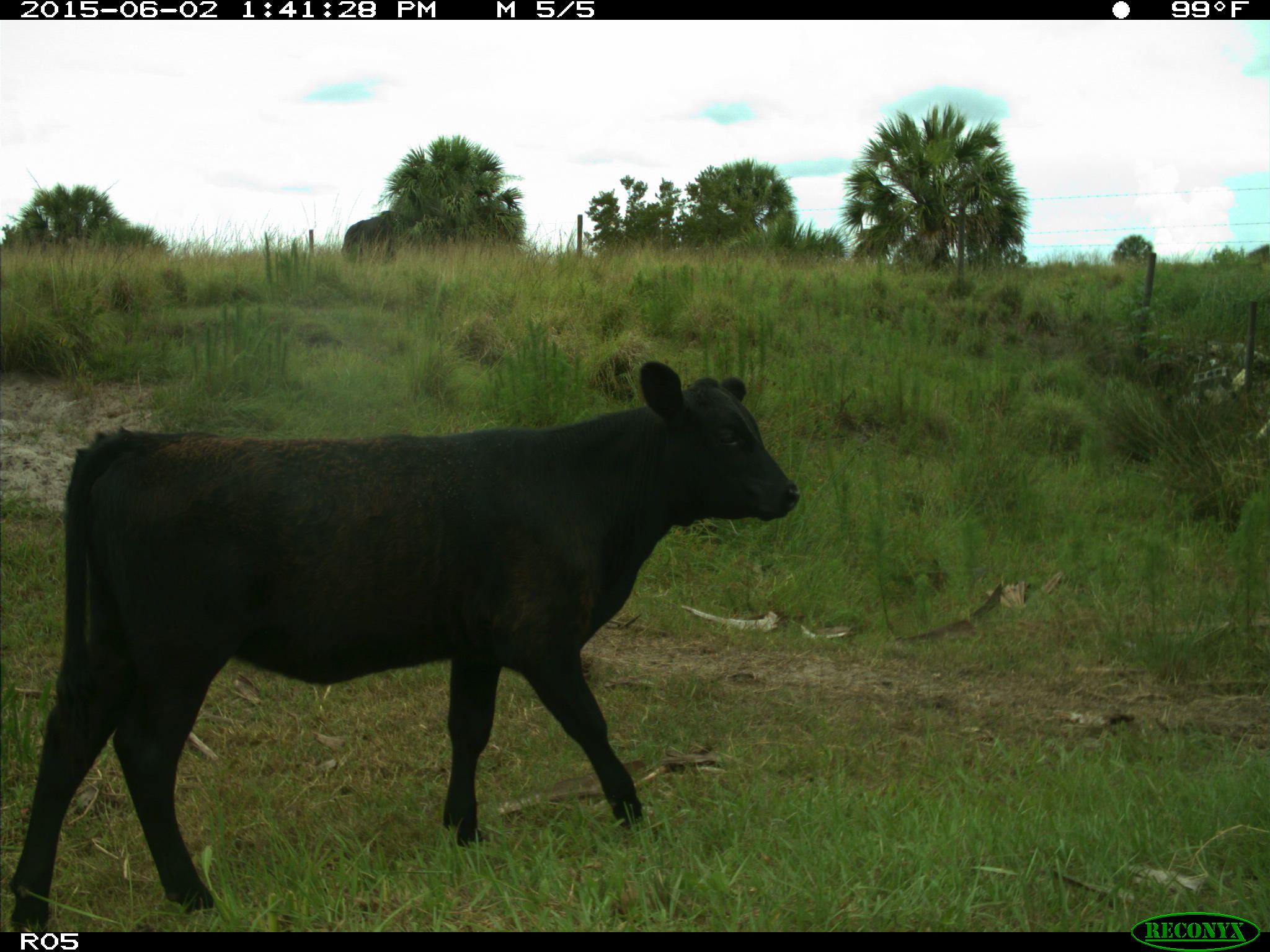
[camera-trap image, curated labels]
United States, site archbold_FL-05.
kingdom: Animalia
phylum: Chordata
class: Mammalia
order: Artiodactyla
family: Bovidae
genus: Bos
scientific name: Bos taurus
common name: domestic cow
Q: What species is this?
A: Bos taurus (domestic cow).